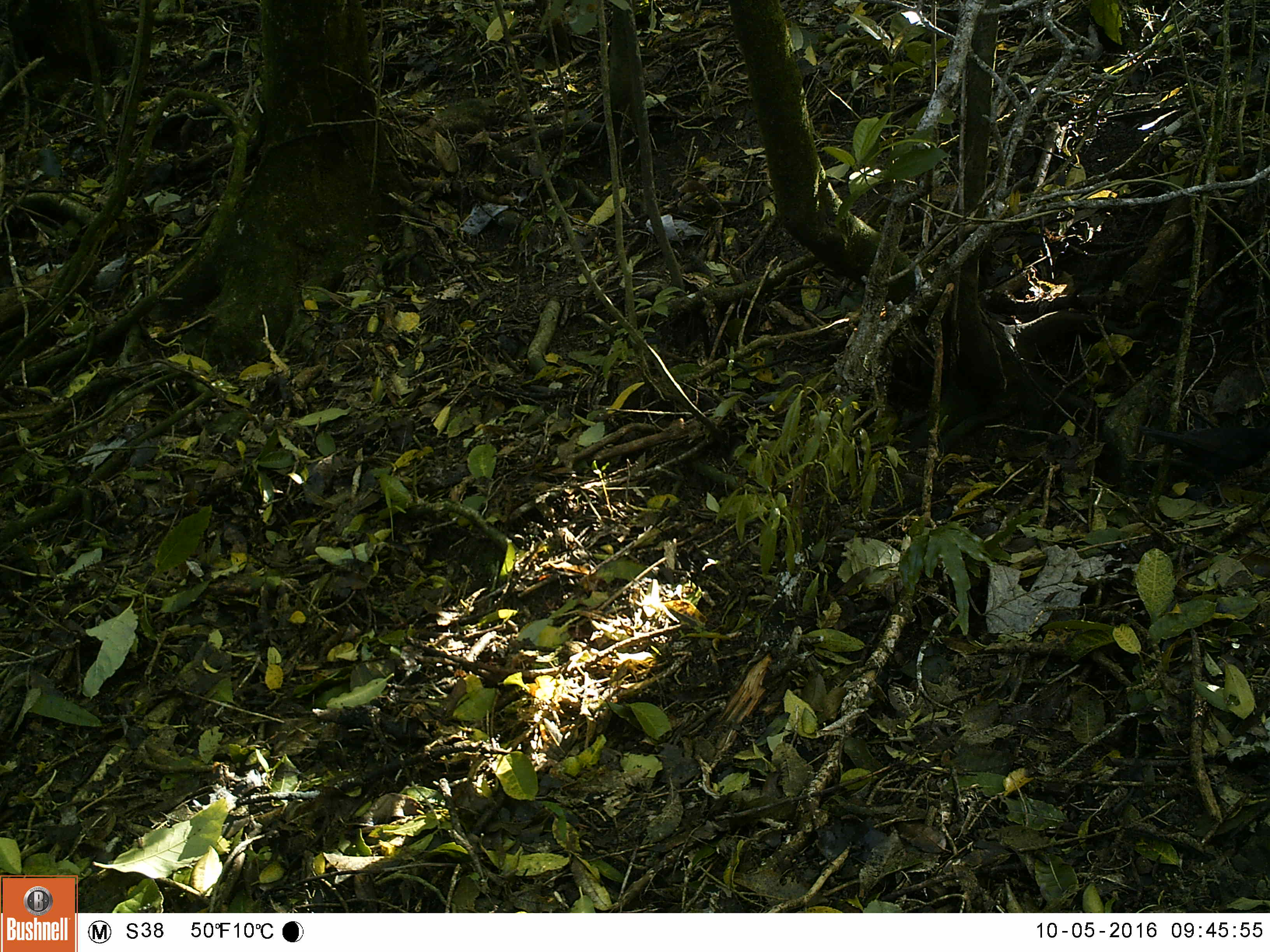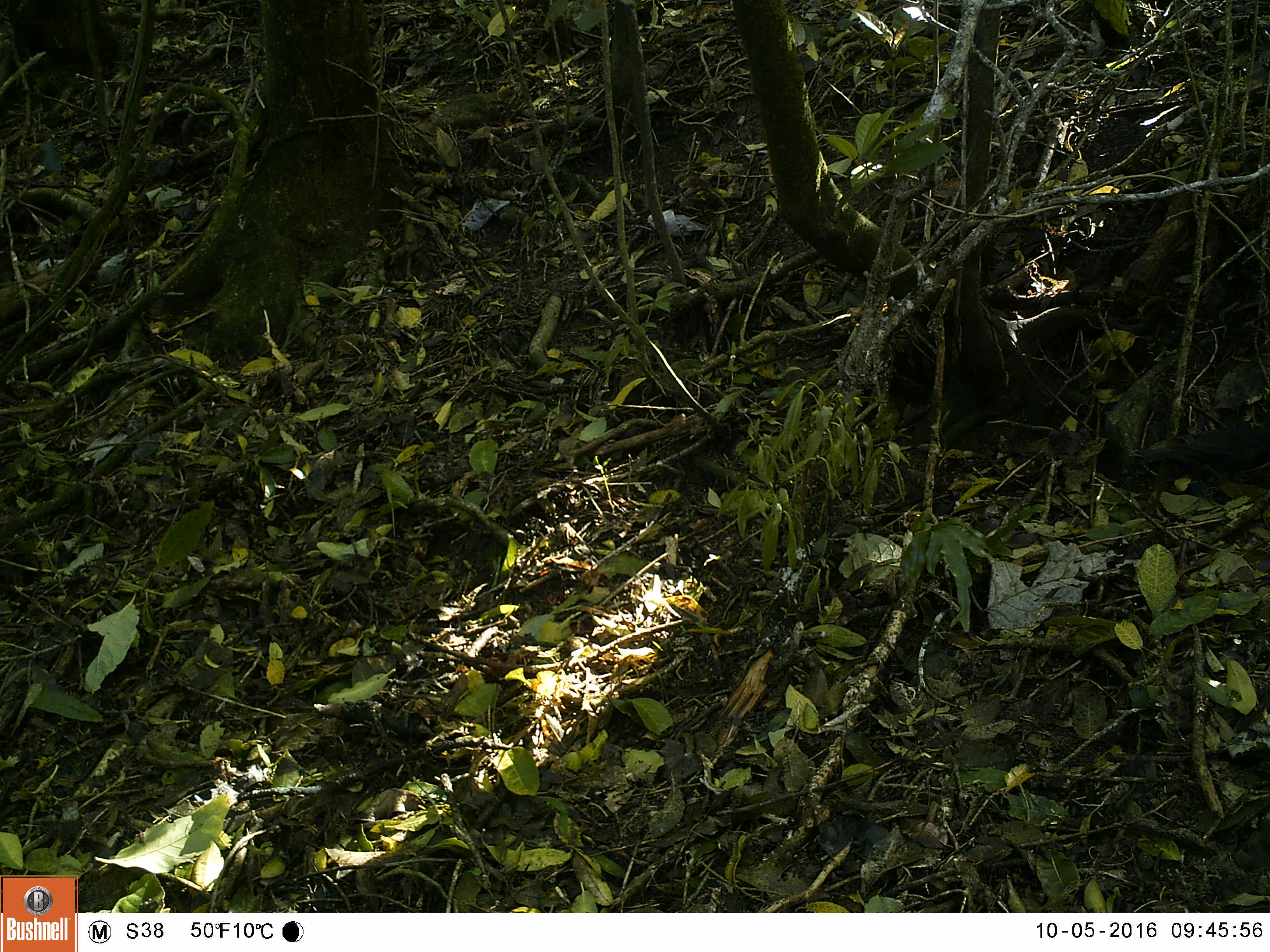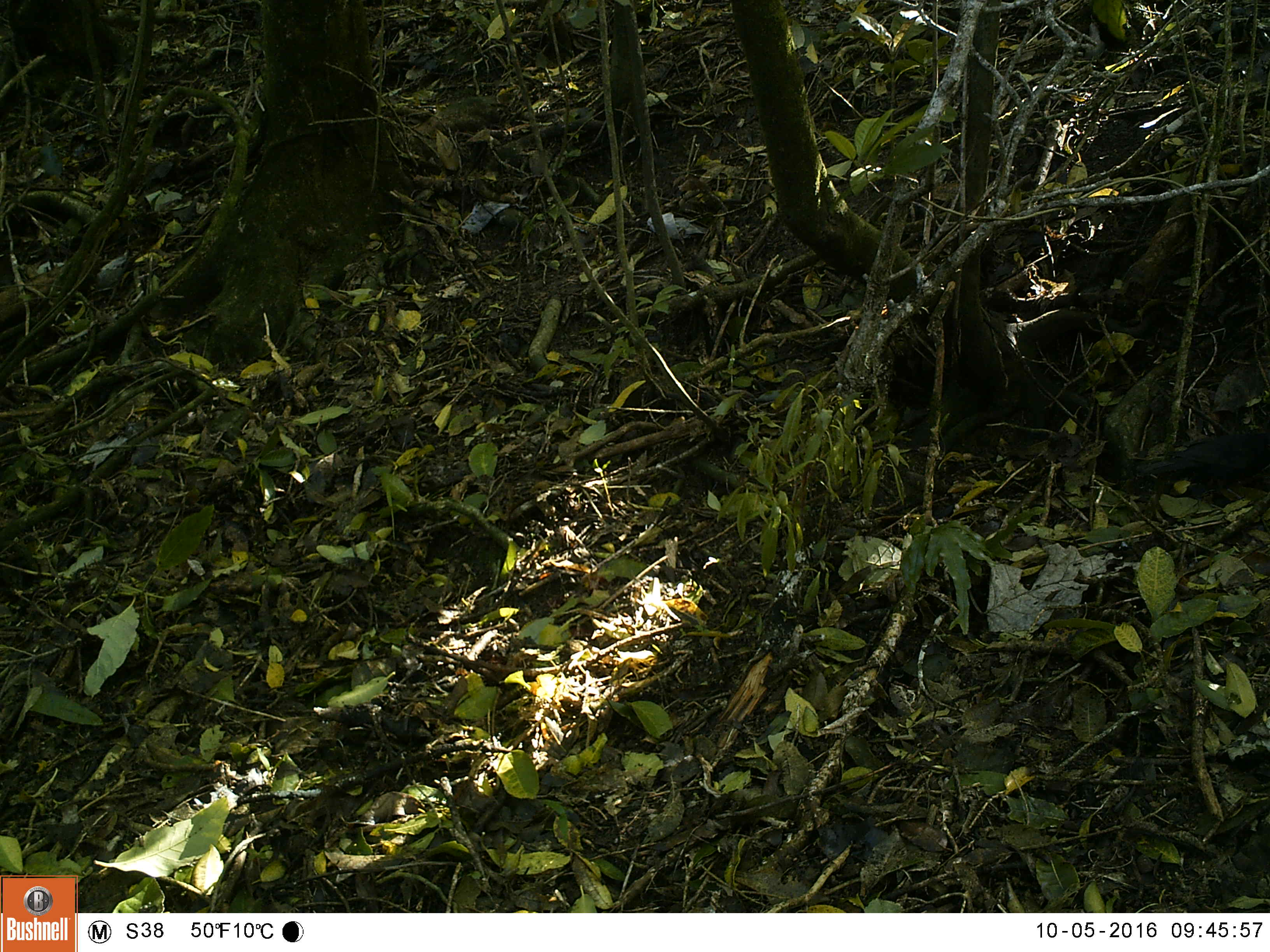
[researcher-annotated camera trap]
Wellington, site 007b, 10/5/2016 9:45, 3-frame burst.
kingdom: Animalia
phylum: Chordata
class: Aves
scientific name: Aves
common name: bird